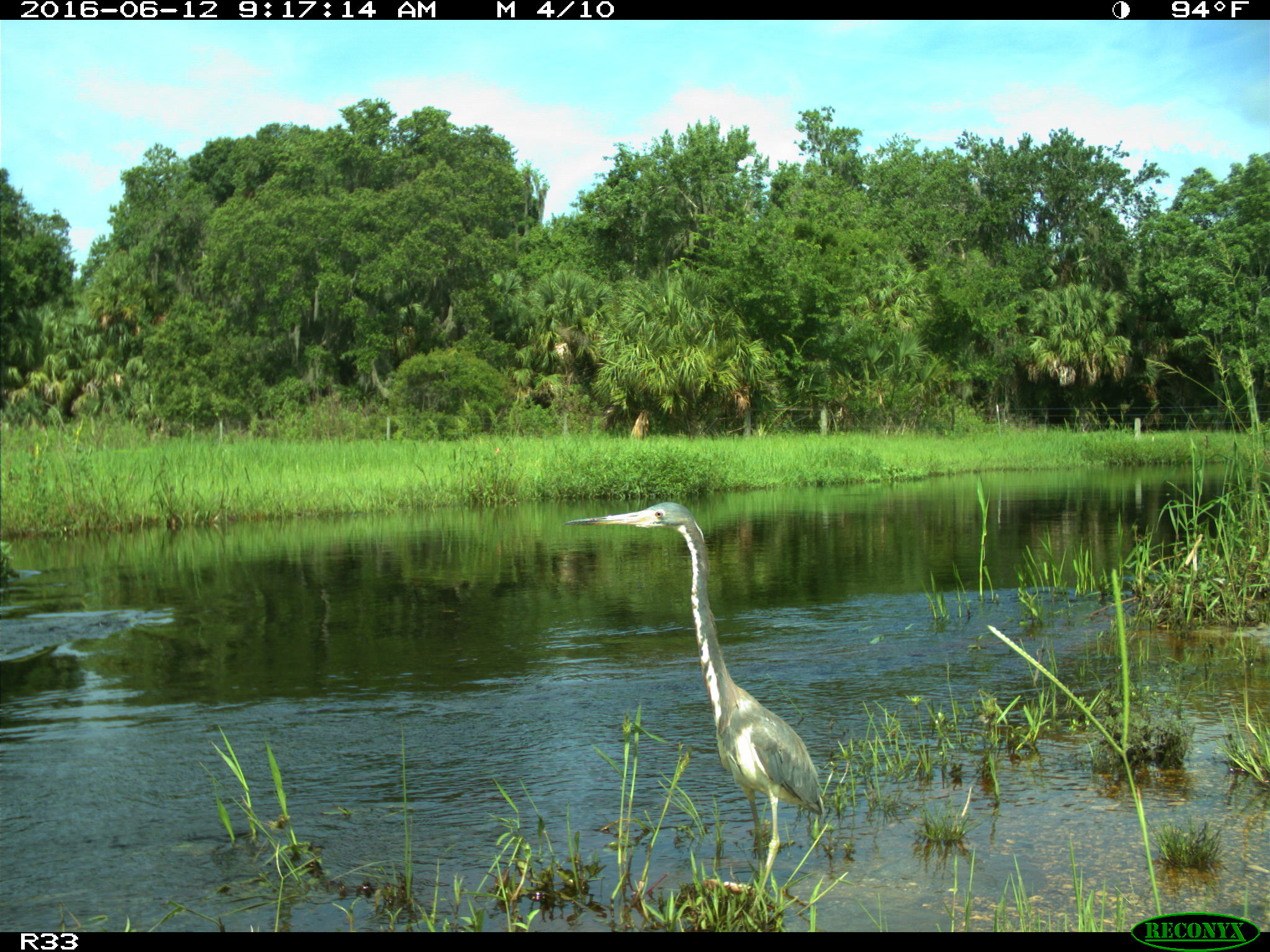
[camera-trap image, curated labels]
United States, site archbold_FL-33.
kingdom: Animalia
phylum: Chordata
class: Aves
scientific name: Aves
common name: birds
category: unidentified bird